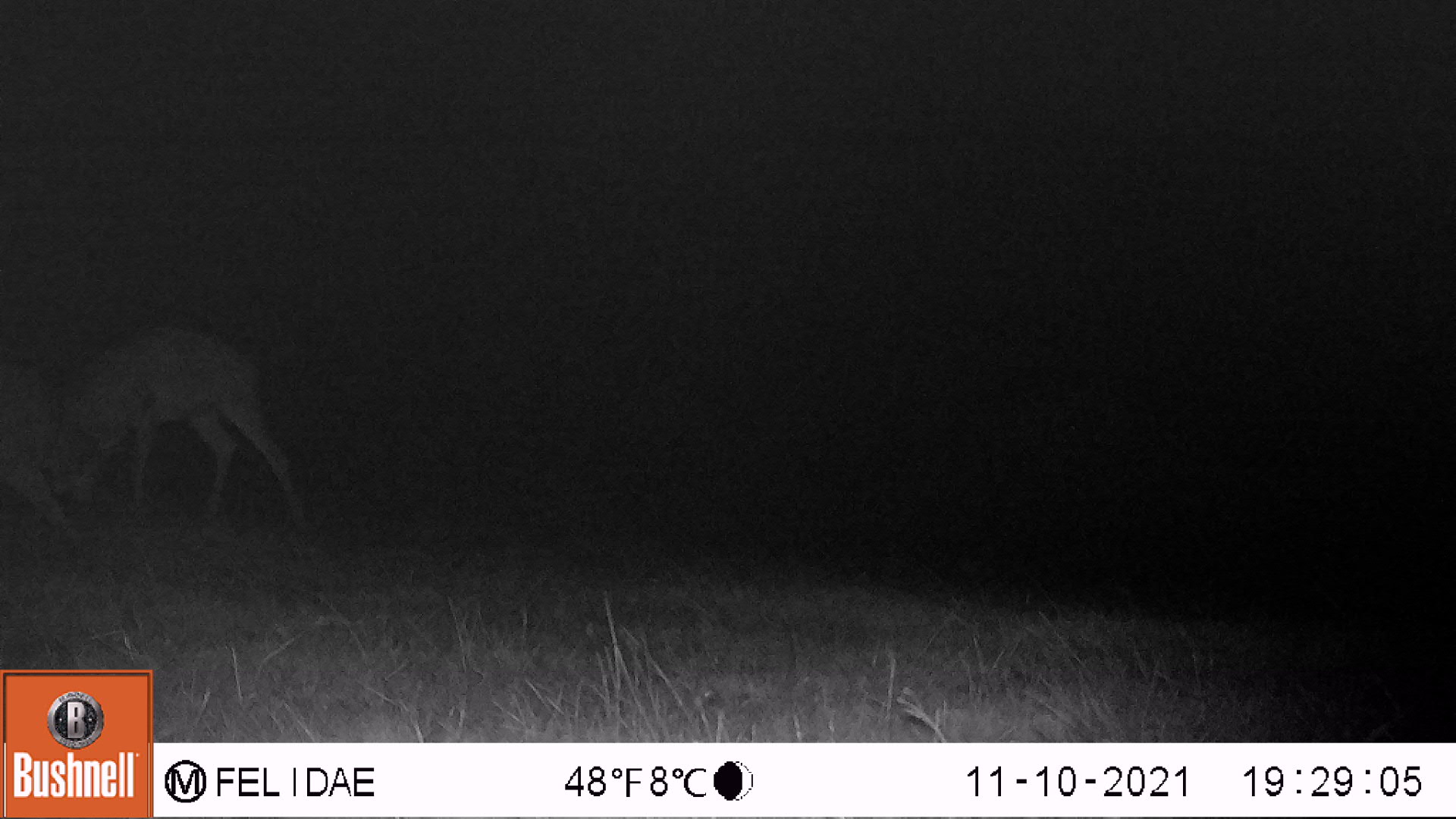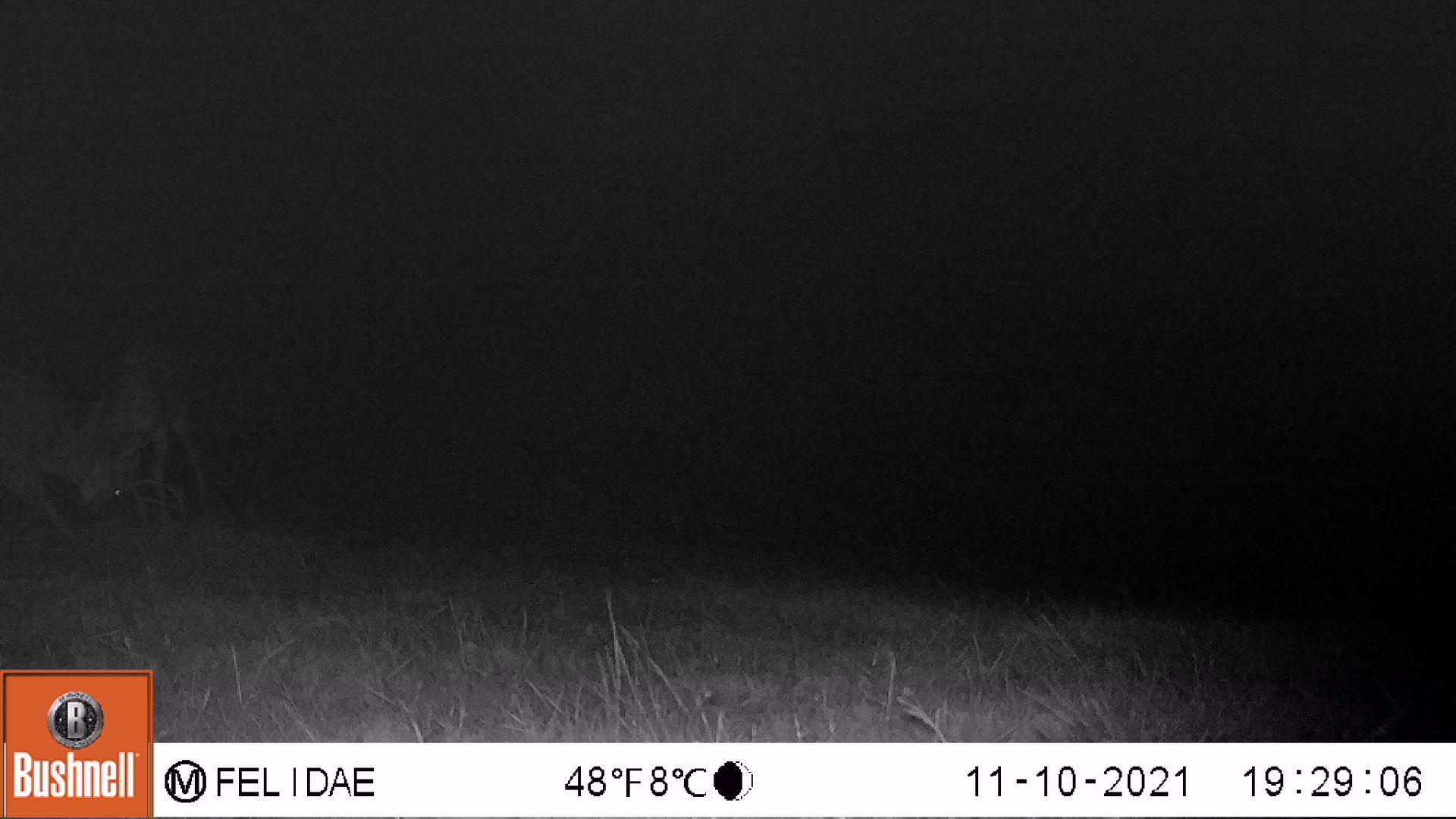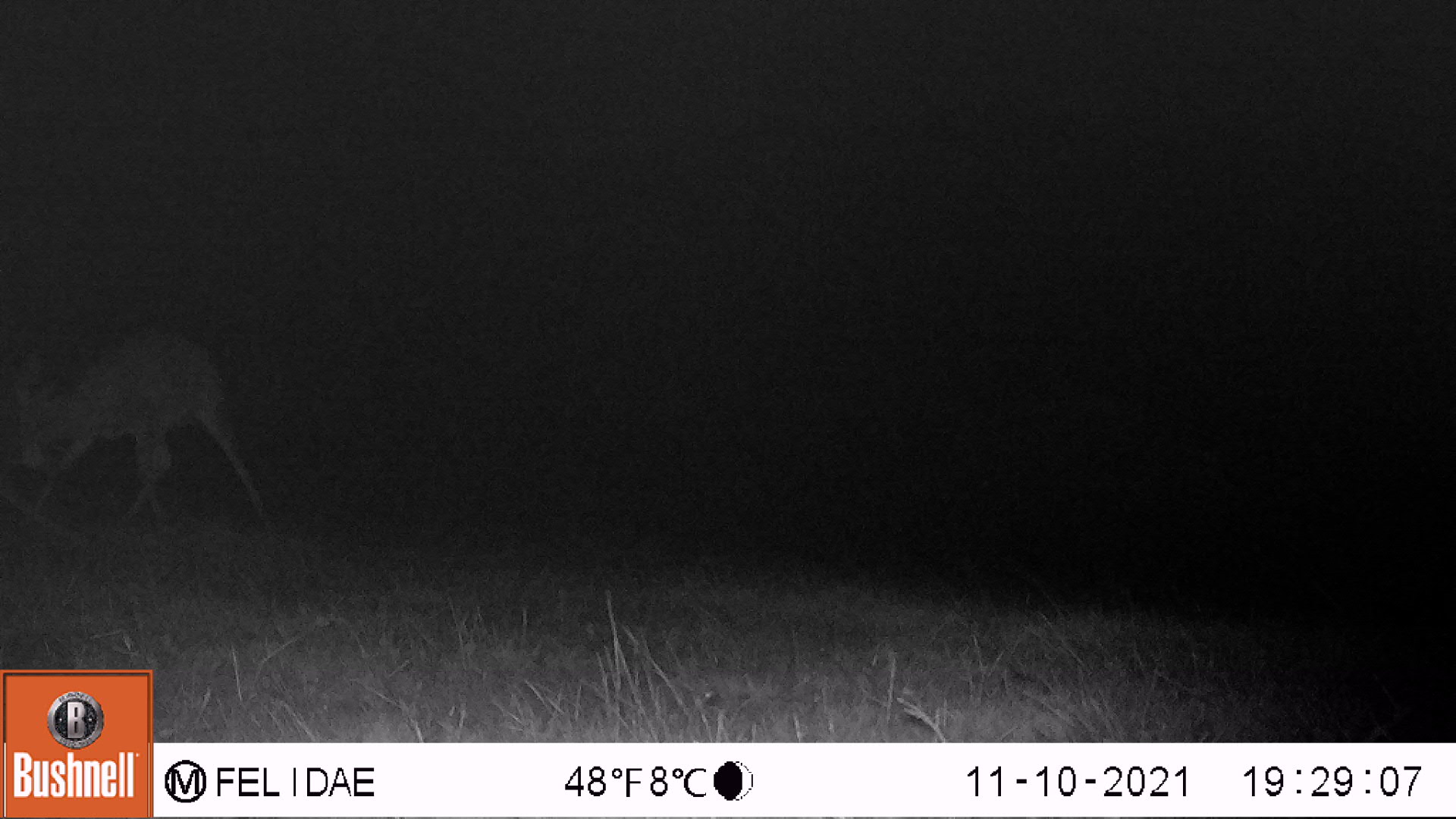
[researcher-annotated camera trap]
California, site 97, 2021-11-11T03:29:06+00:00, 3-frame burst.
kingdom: Animalia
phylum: Chordata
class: Mammalia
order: Artiodactyla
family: Cervidae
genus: Odocoileus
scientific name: Odocoileus hemionus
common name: mule deer